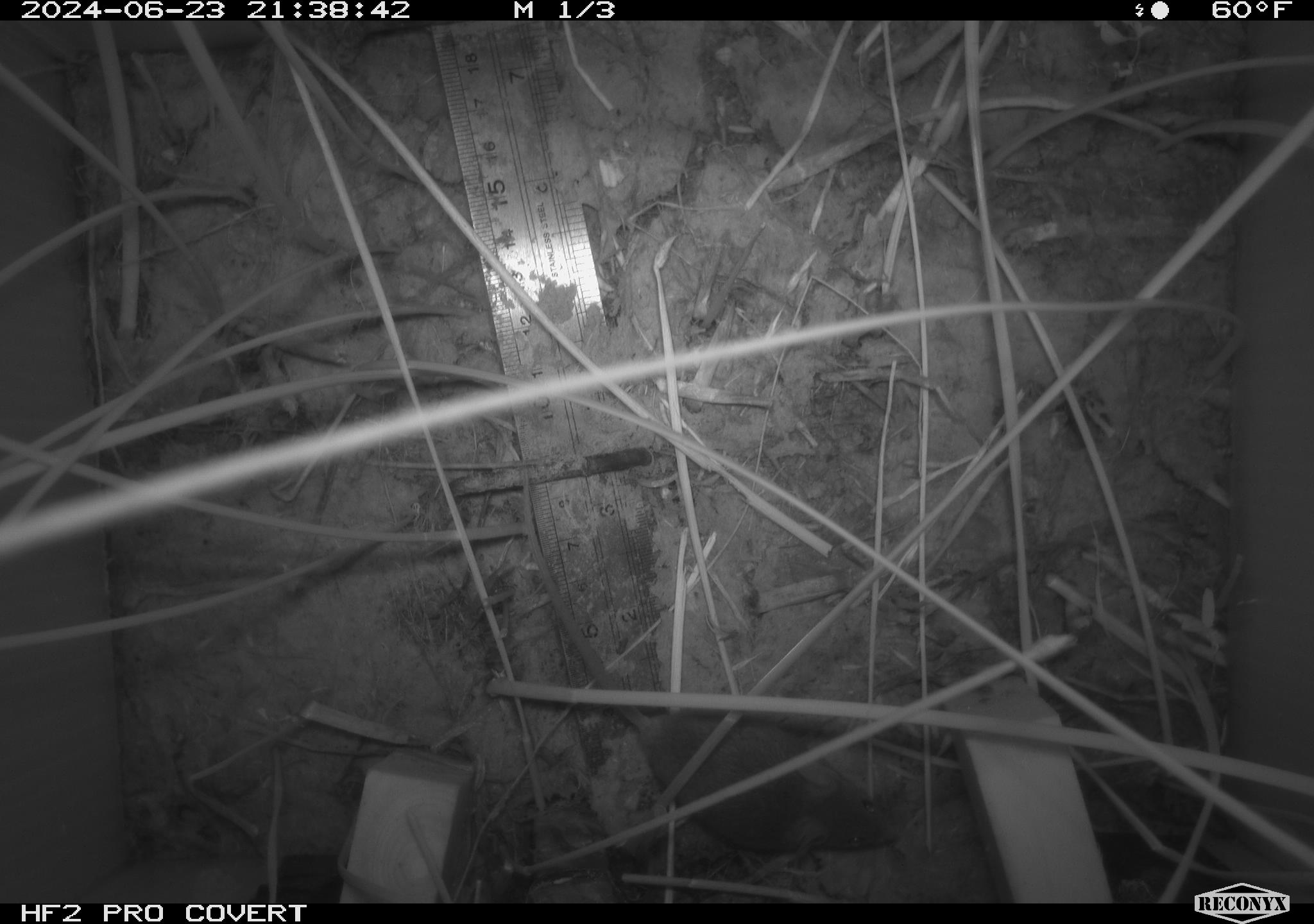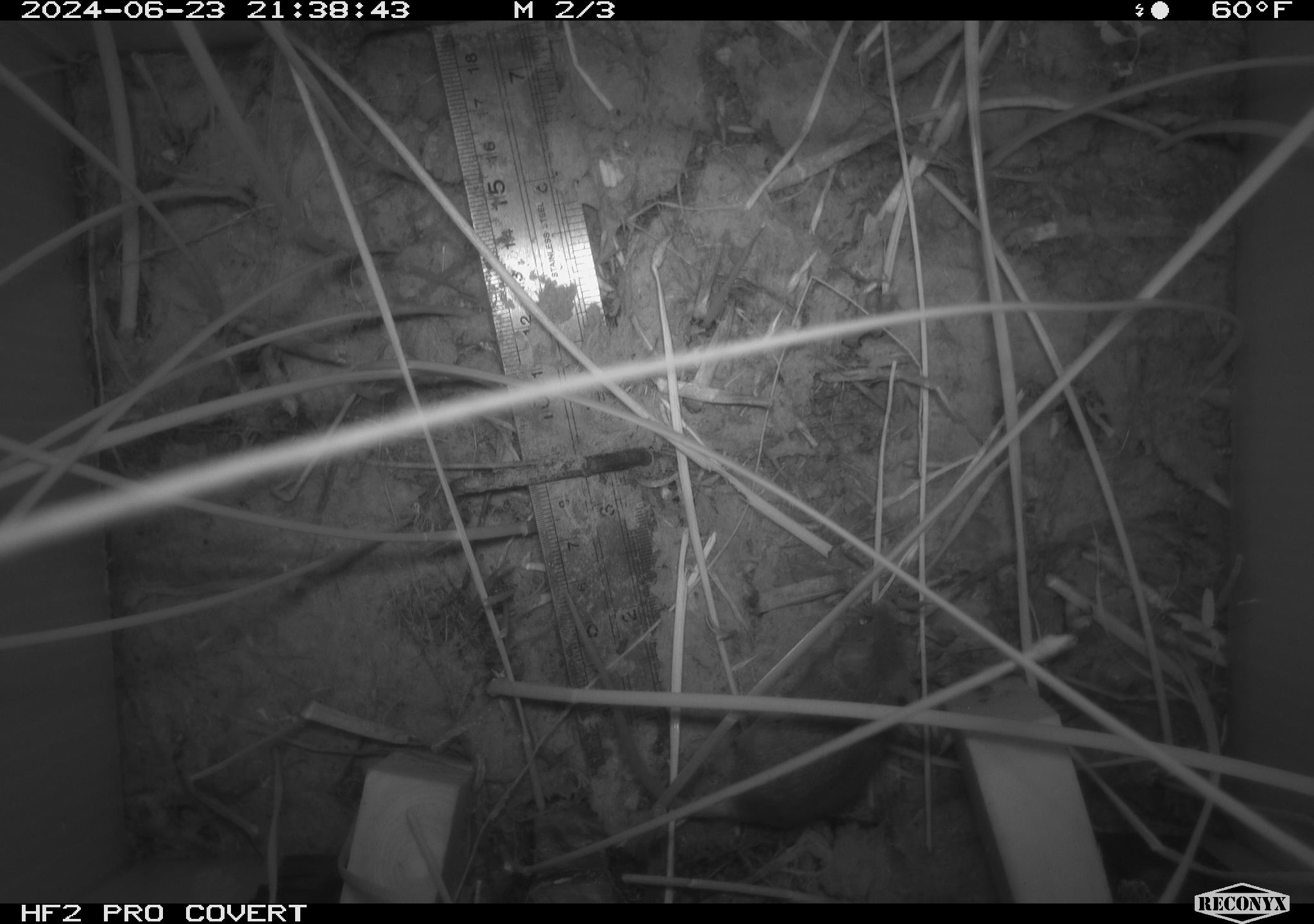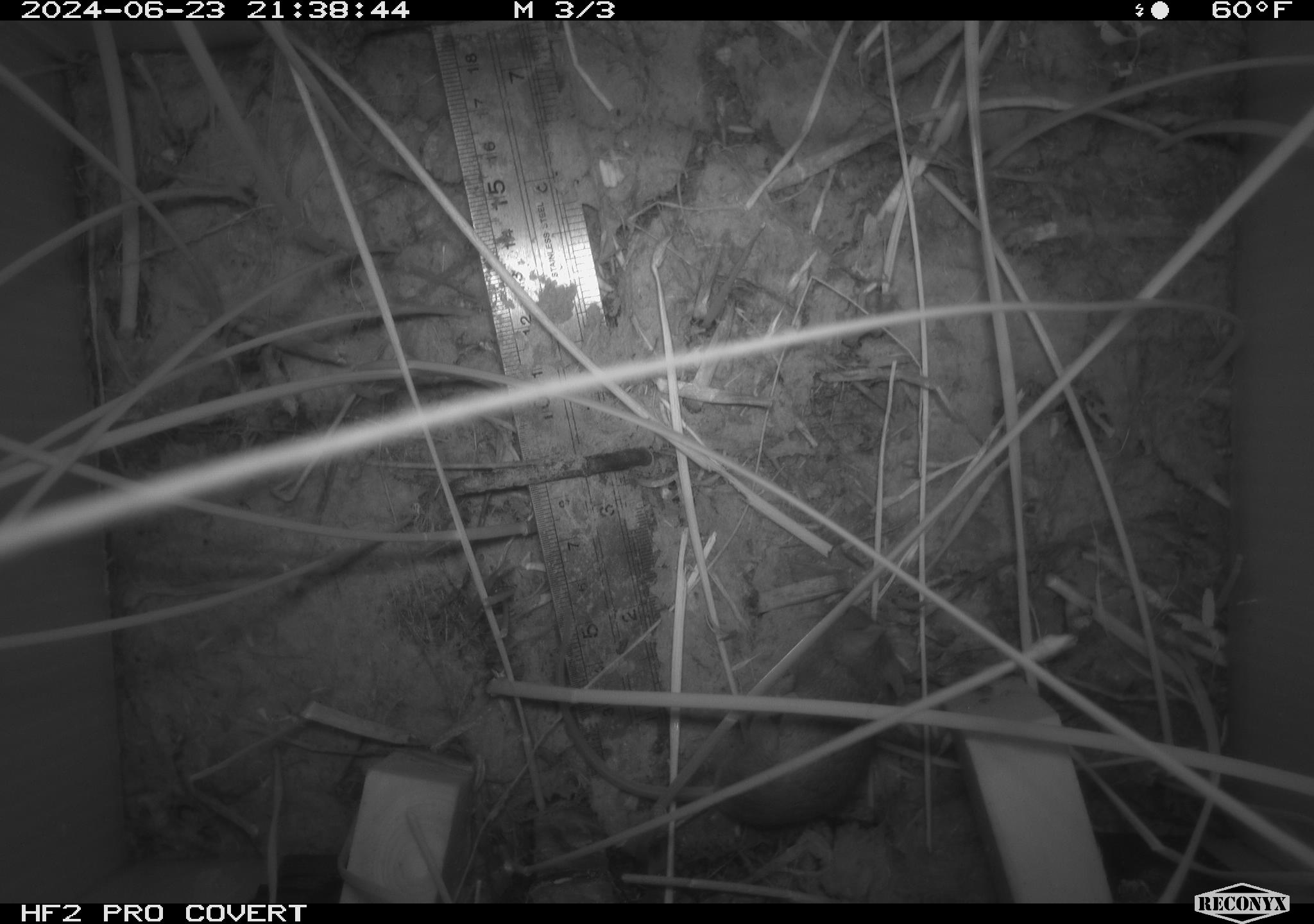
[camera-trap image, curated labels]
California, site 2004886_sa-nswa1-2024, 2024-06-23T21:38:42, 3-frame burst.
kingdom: Animalia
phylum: Chordata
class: Mammalia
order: Rodentia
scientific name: Rodentia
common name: rodent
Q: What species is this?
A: Rodent (Rodentia).